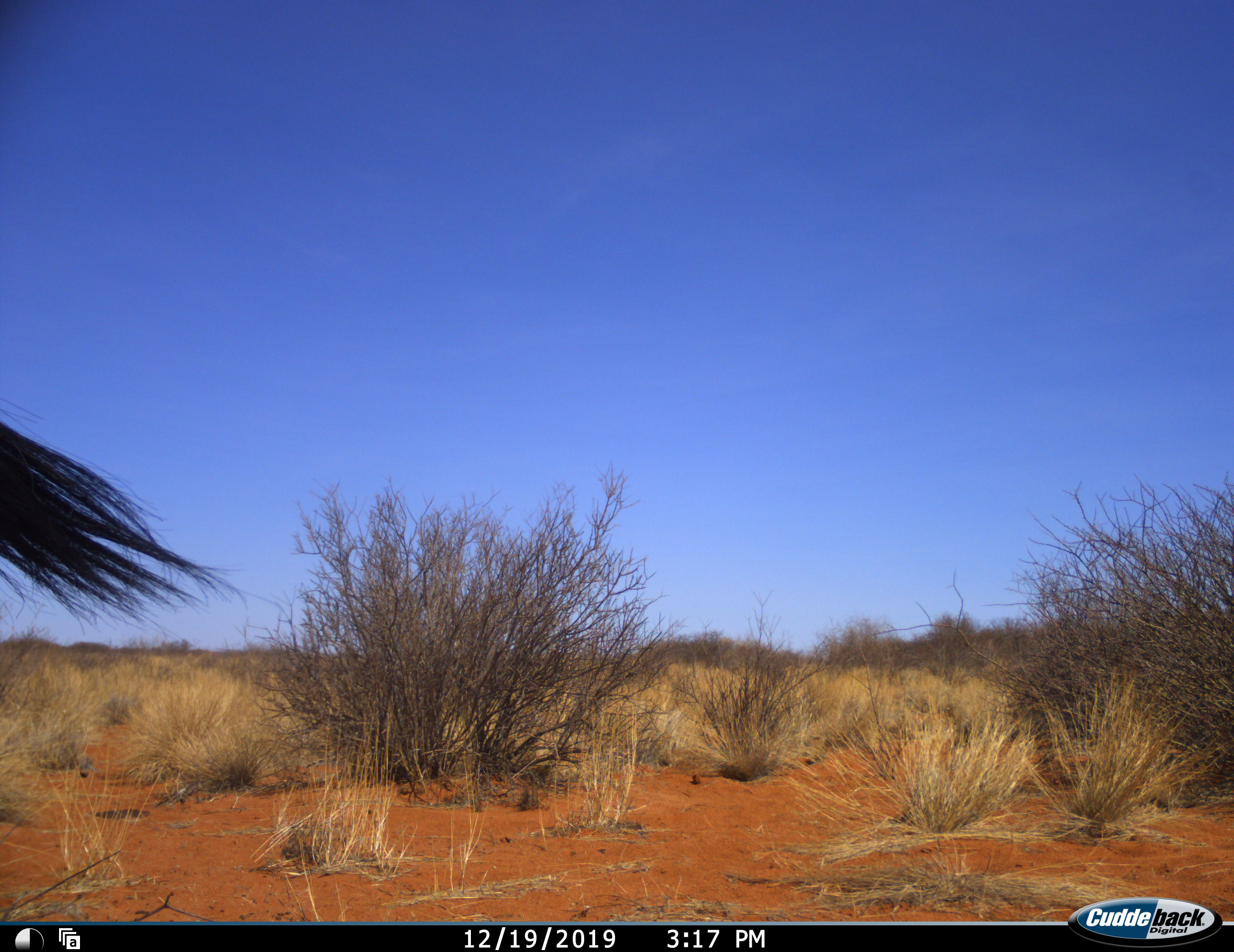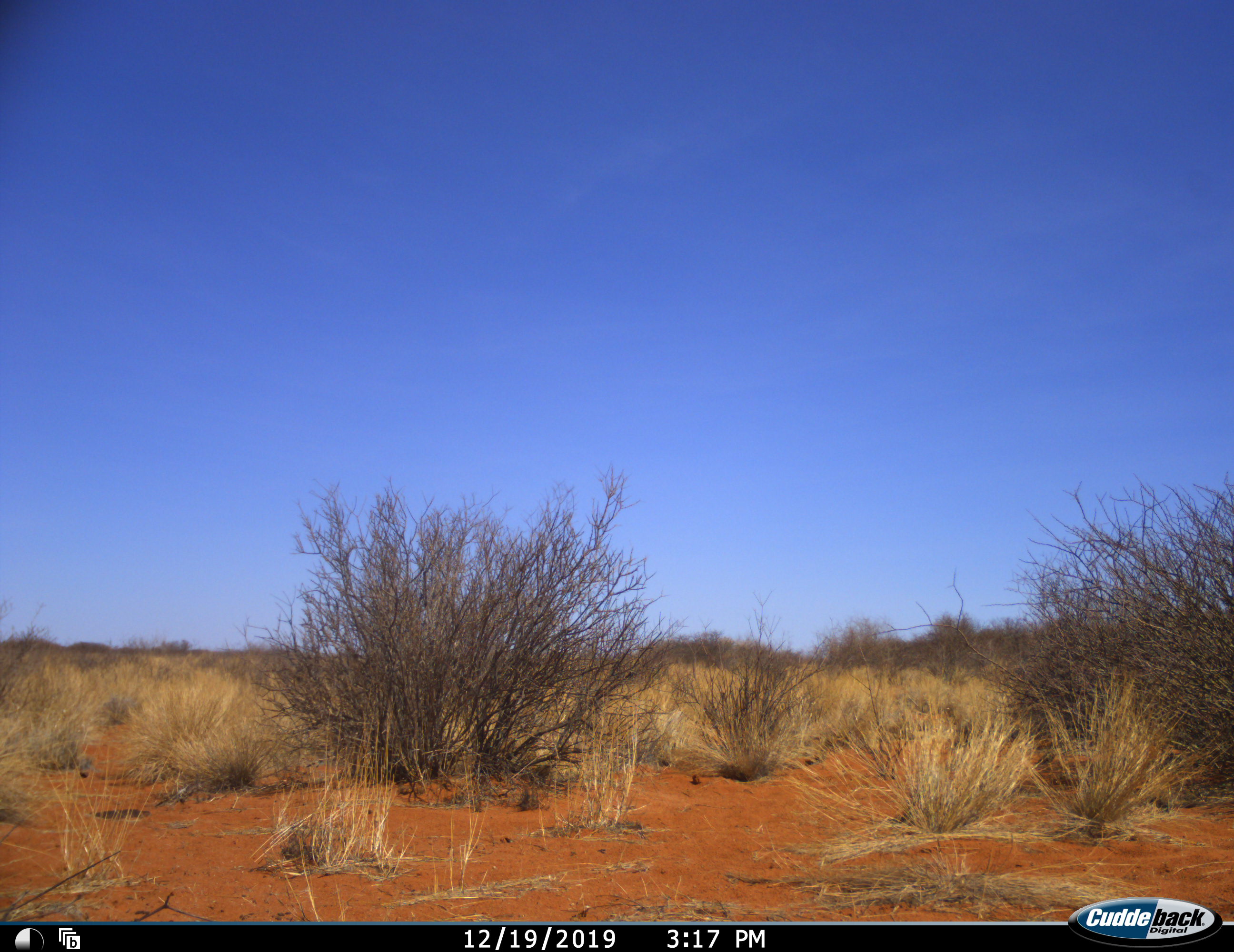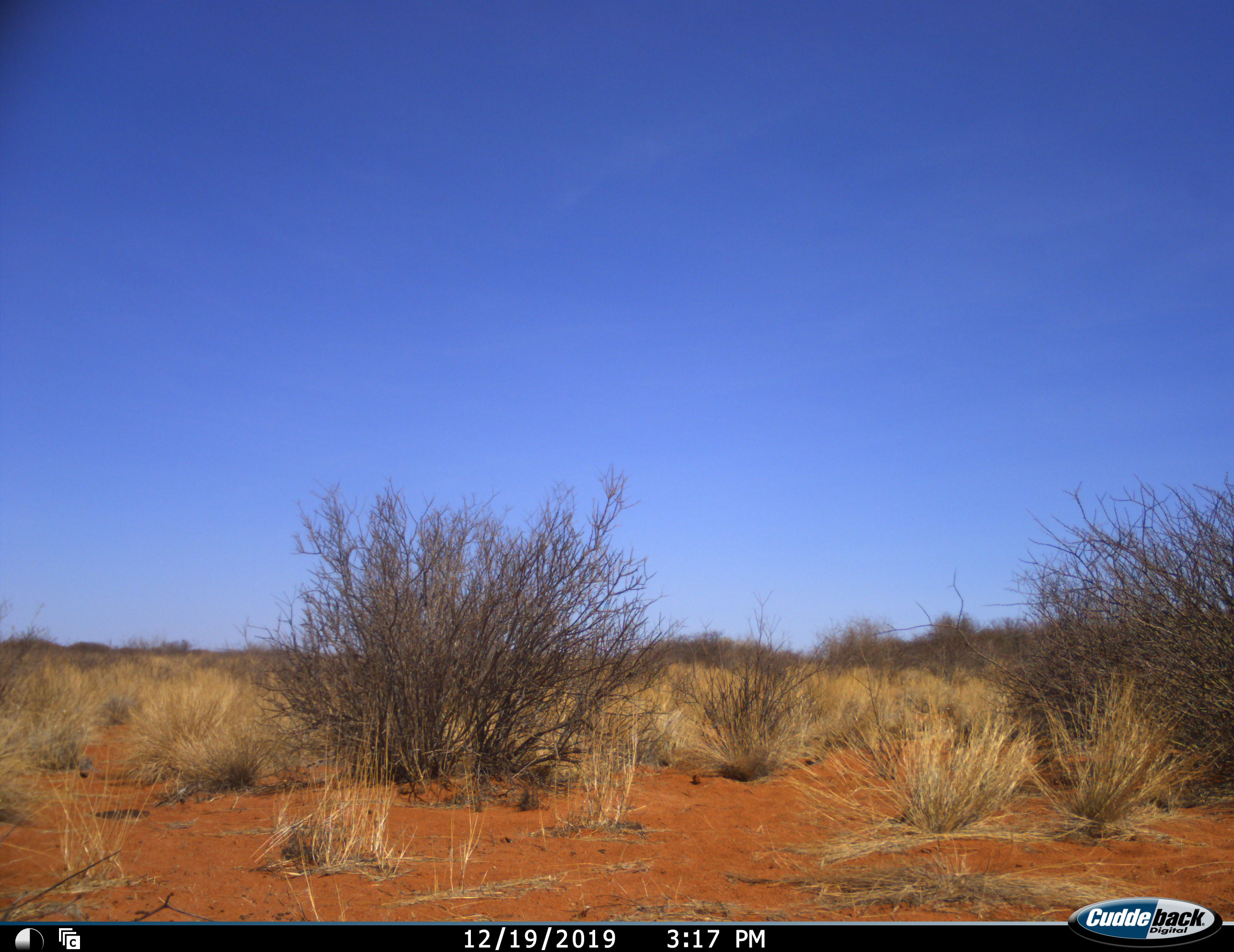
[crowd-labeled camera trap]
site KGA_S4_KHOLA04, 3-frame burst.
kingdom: Animalia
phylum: Chordata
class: Mammalia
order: Artiodactyla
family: Bovidae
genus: Oryx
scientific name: Oryx gazella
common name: gemsbok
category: oryx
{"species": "oryx (gemsbok) (Oryx gazella)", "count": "1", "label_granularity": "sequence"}